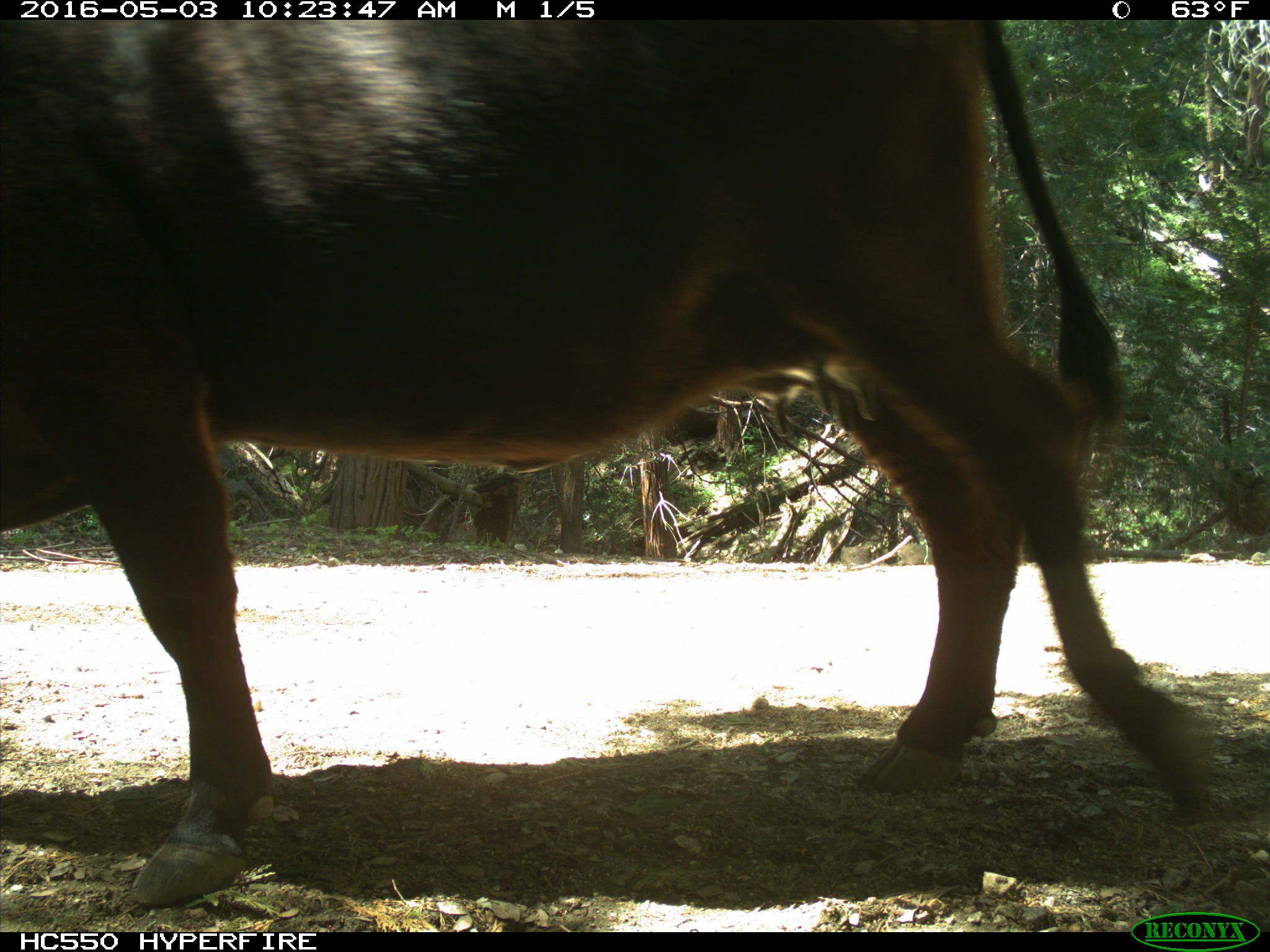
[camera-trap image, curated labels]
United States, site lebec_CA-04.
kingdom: Animalia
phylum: Chordata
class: Mammalia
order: Artiodactyla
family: Bovidae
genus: Bos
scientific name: Bos taurus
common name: domestic cow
Bos taurus (domestic cow).